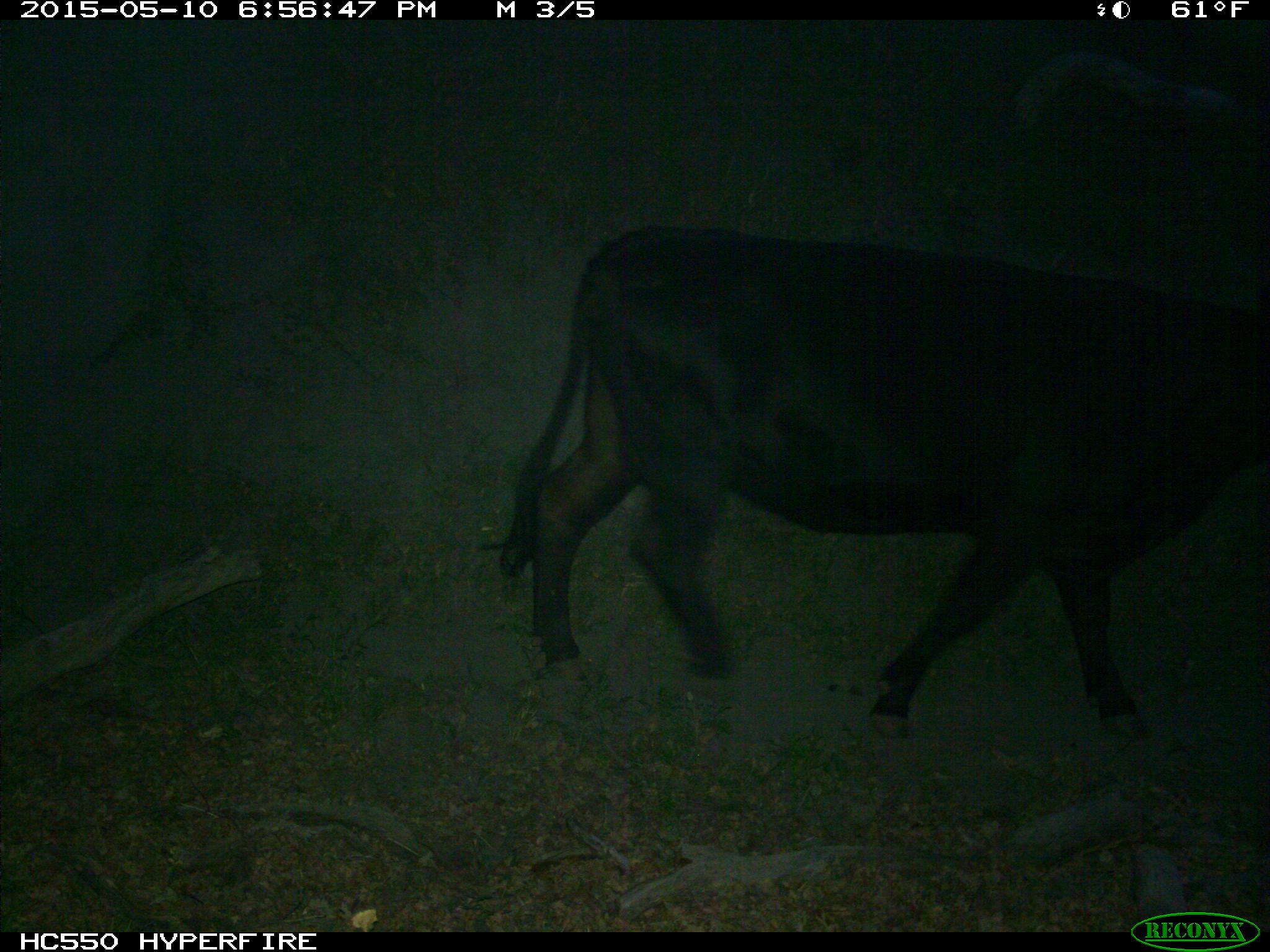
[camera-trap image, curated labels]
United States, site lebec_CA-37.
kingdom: Animalia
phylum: Chordata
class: Mammalia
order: Artiodactyla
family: Bovidae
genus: Bos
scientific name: Bos taurus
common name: domestic cow